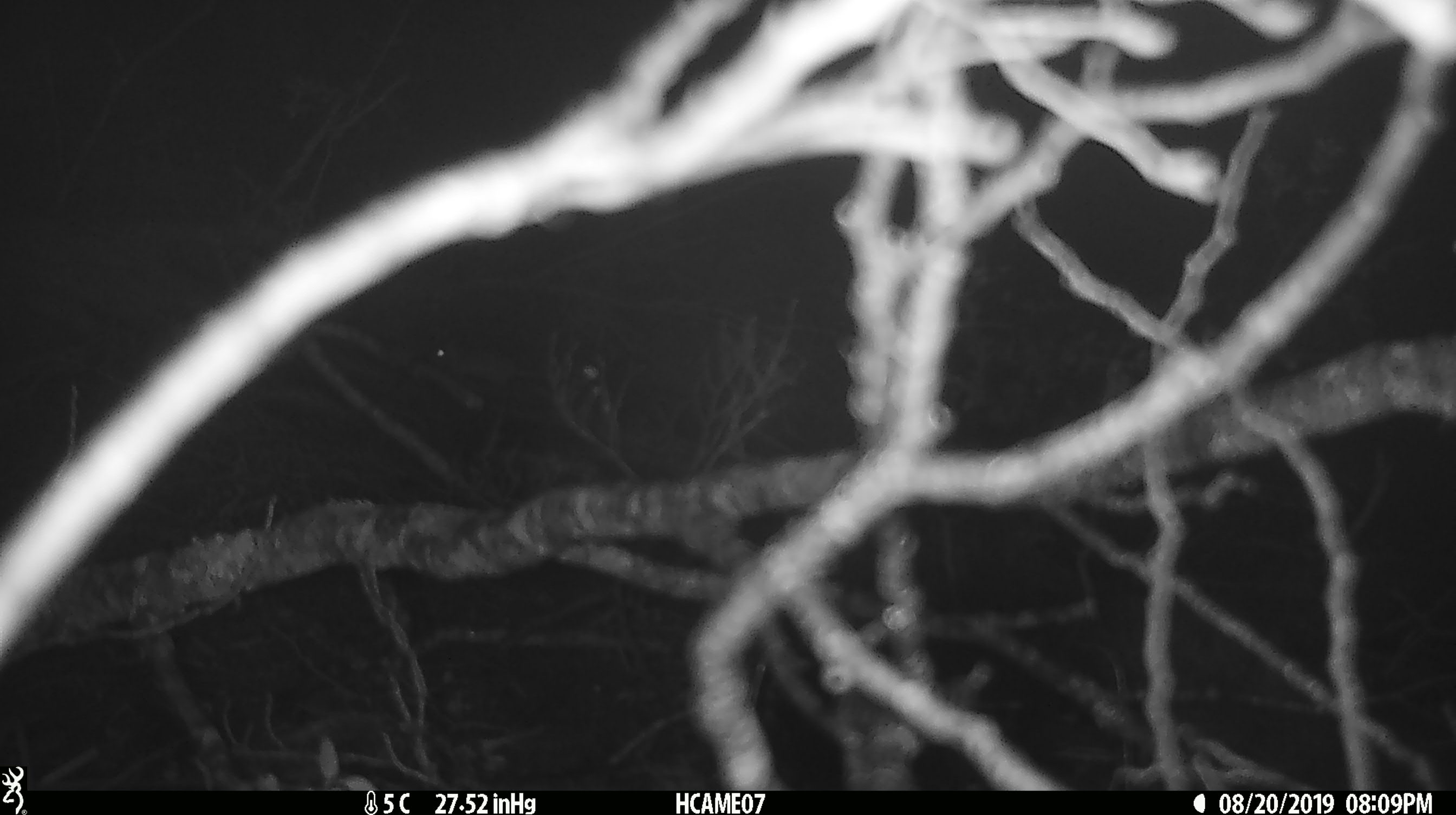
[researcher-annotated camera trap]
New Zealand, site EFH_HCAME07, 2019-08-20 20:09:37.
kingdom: Animalia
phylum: Chordata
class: Mammalia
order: Rodentia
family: Muridae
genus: Mus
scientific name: Mus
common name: mouse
Mouse (Mus).